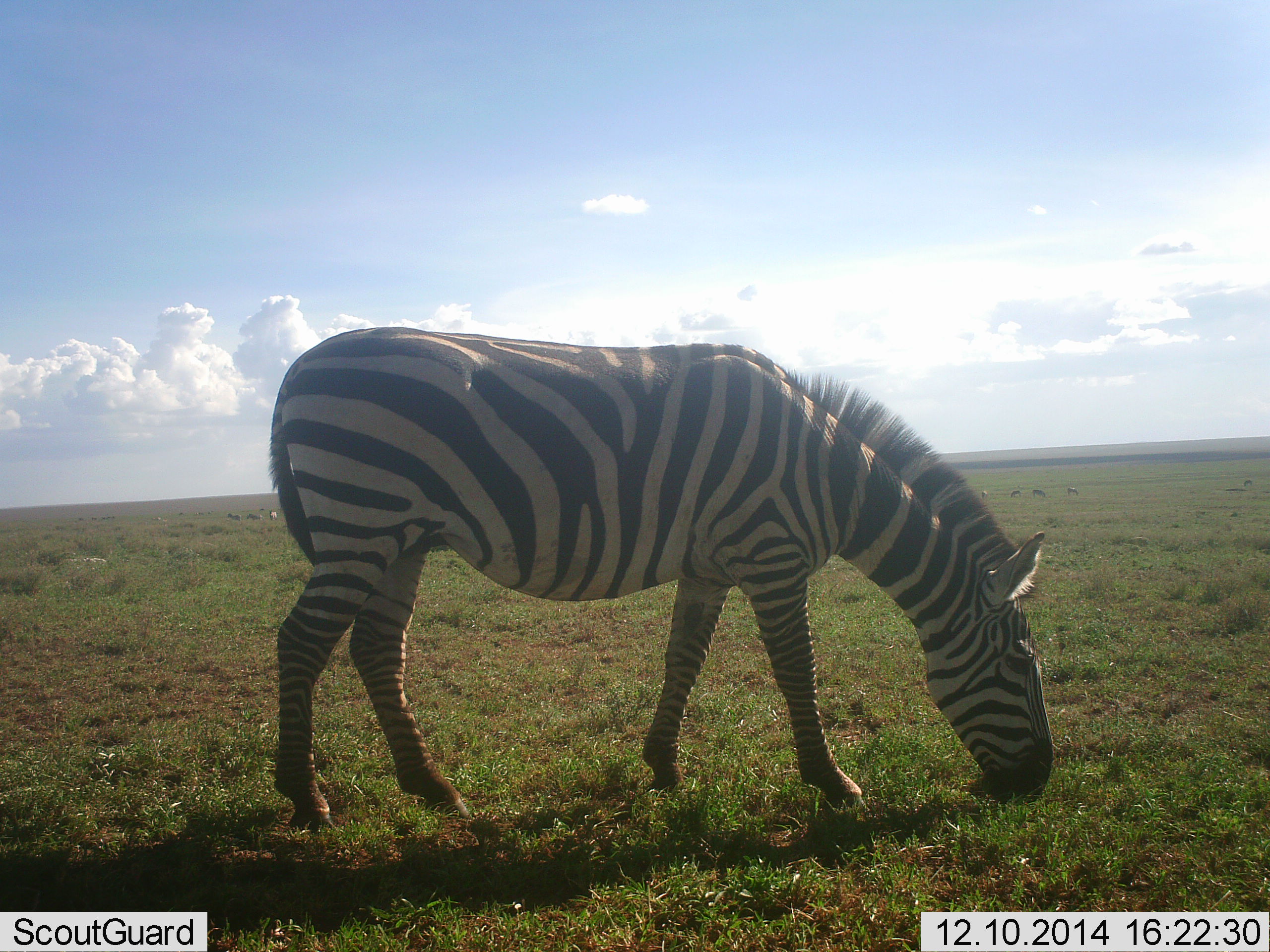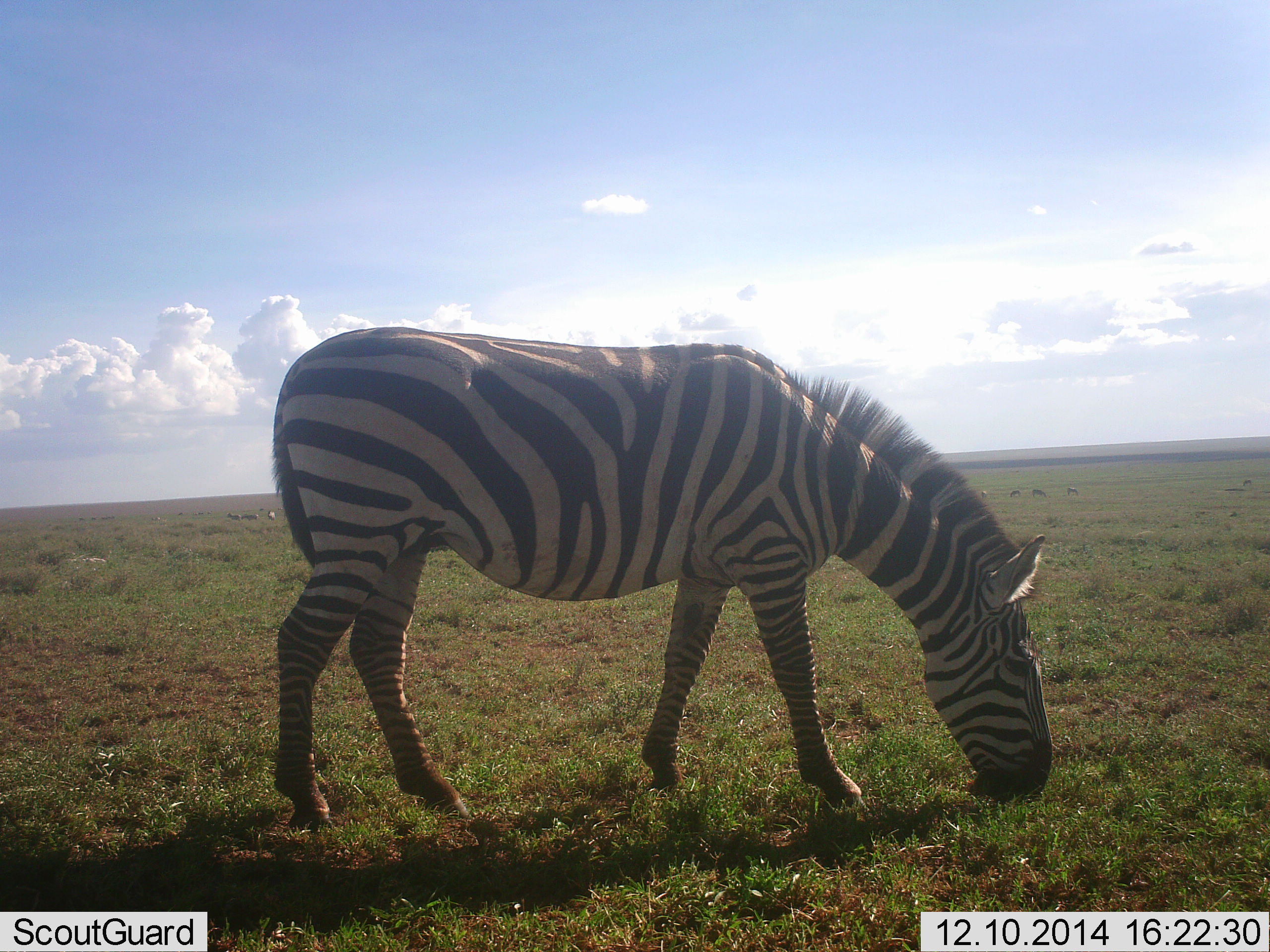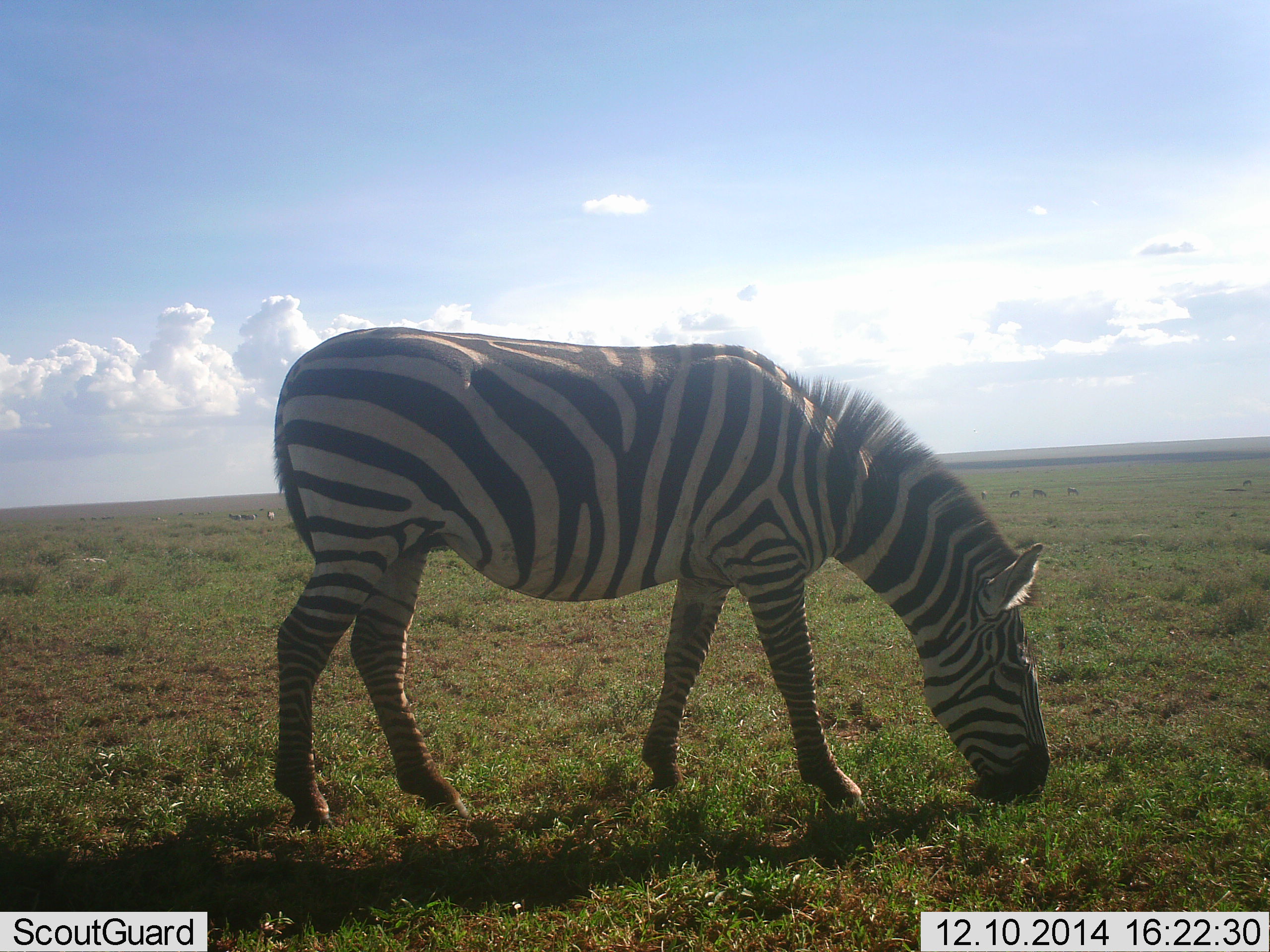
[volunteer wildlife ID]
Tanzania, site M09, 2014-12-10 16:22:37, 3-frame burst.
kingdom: Animalia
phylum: Chordata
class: Mammalia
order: Perissodactyla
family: Equidae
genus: Equus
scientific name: Equus quagga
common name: plains zebra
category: zebra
Zebra (plains zebra) (Equus quagga), count 1. Behavior (volunteer vote fractions): standing 10%, resting 0%, moving 0%, interacting 0%. Young present (vote fraction): 0%. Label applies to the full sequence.